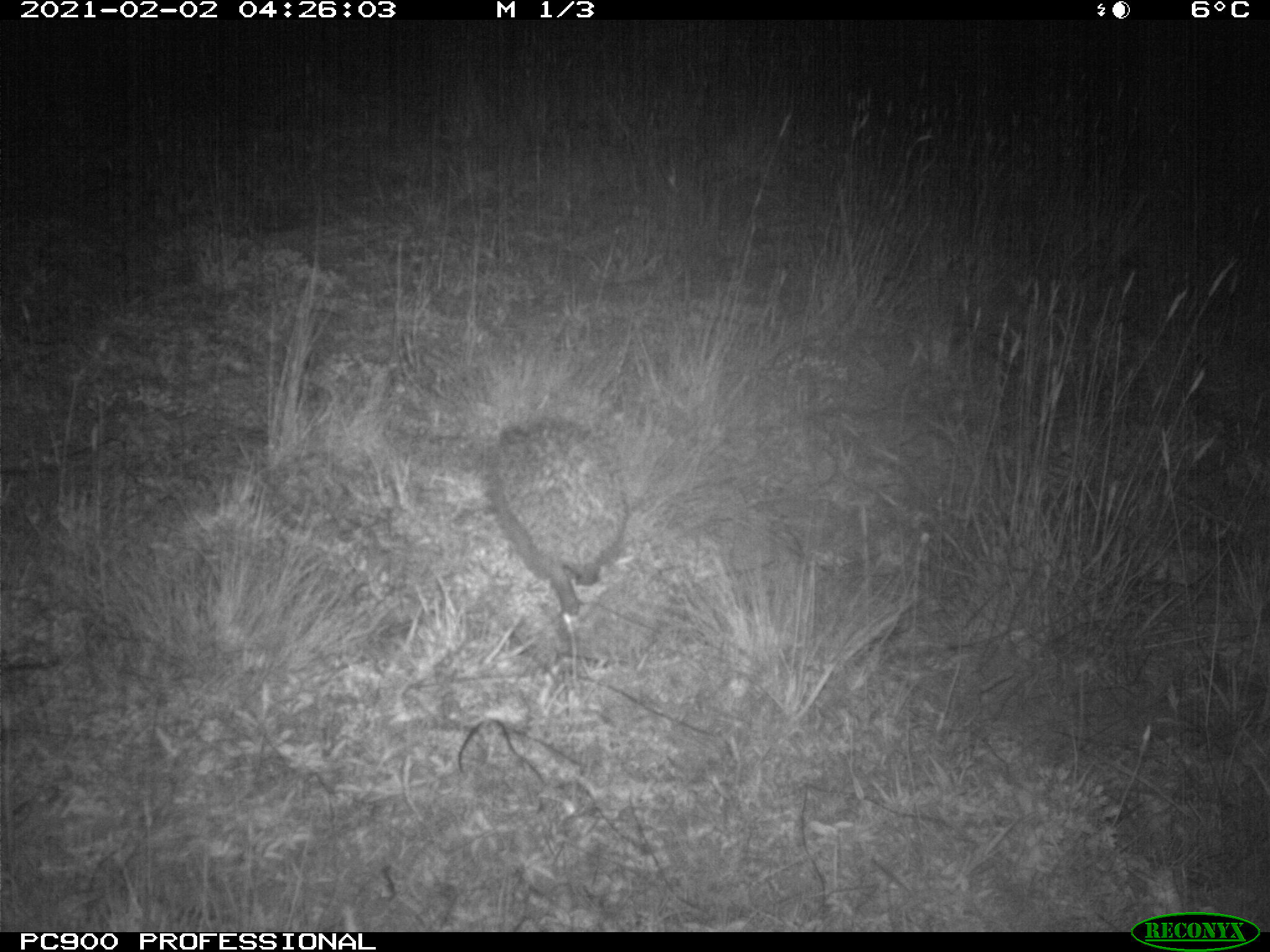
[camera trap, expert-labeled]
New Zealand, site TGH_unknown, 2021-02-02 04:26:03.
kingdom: Animalia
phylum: Chordata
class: Mammalia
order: Eulipotyphla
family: Erinaceidae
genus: Erinaceus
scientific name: Erinaceus europaeus europaeus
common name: european hedgehog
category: hedgehog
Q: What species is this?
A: Hedgehog (european hedgehog) (Erinaceus europaeus europaeus).